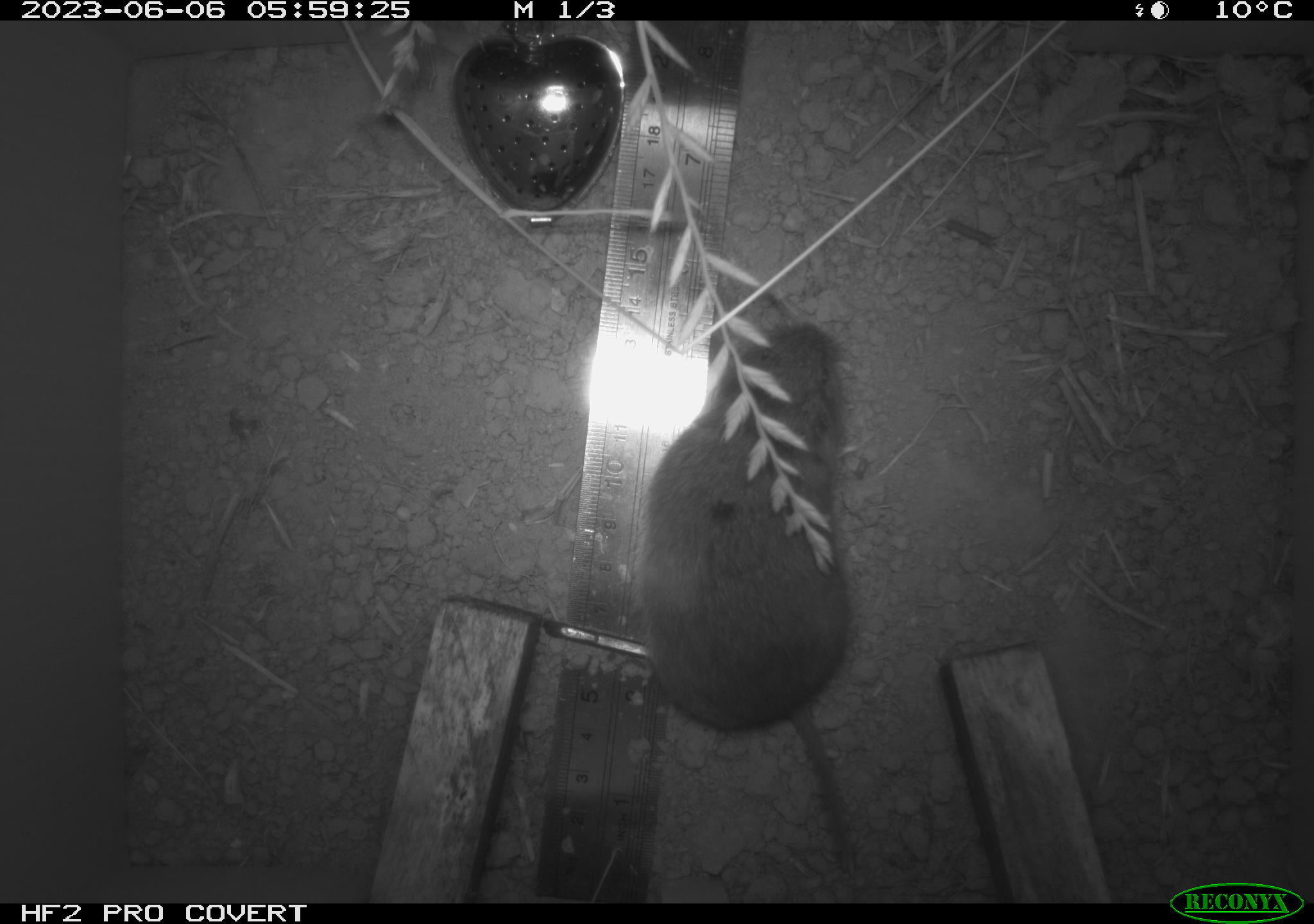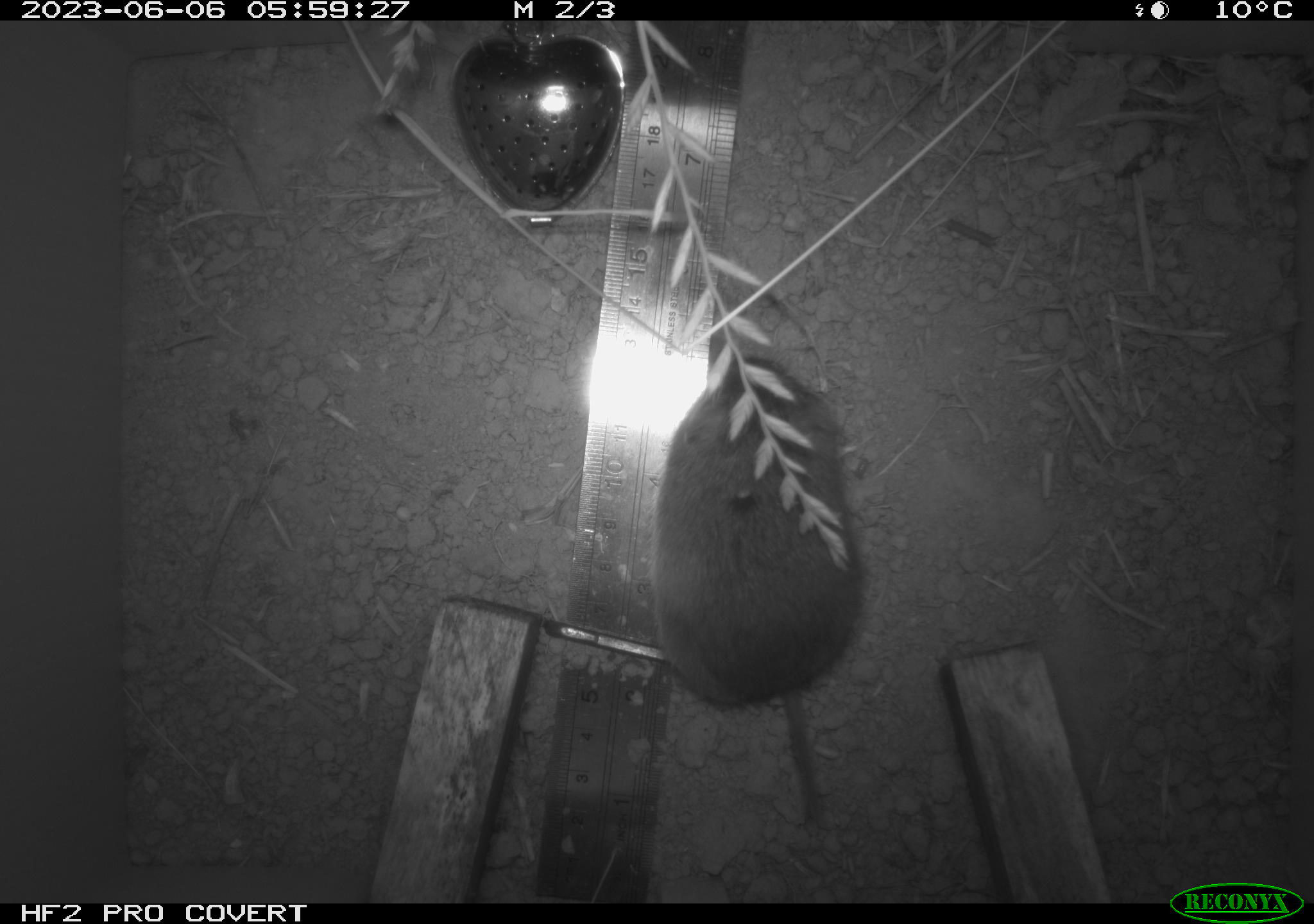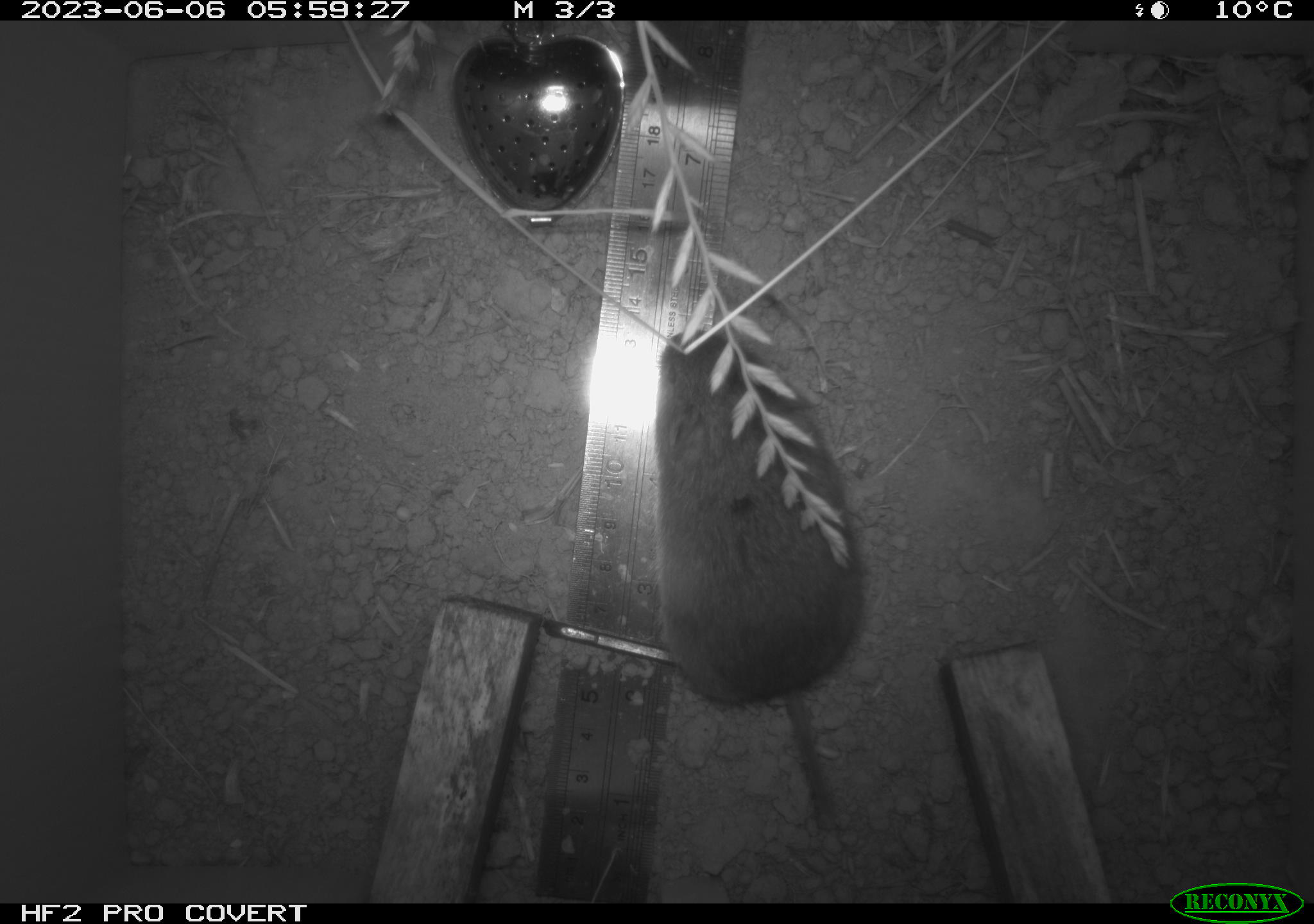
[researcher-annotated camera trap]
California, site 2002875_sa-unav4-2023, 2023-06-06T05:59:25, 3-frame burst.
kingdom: Animalia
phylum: Chordata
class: Mammalia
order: Rodentia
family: Cricetidae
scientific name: Arvicolinae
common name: voles, lemmings, and muskrats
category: arvicolinae subfamily